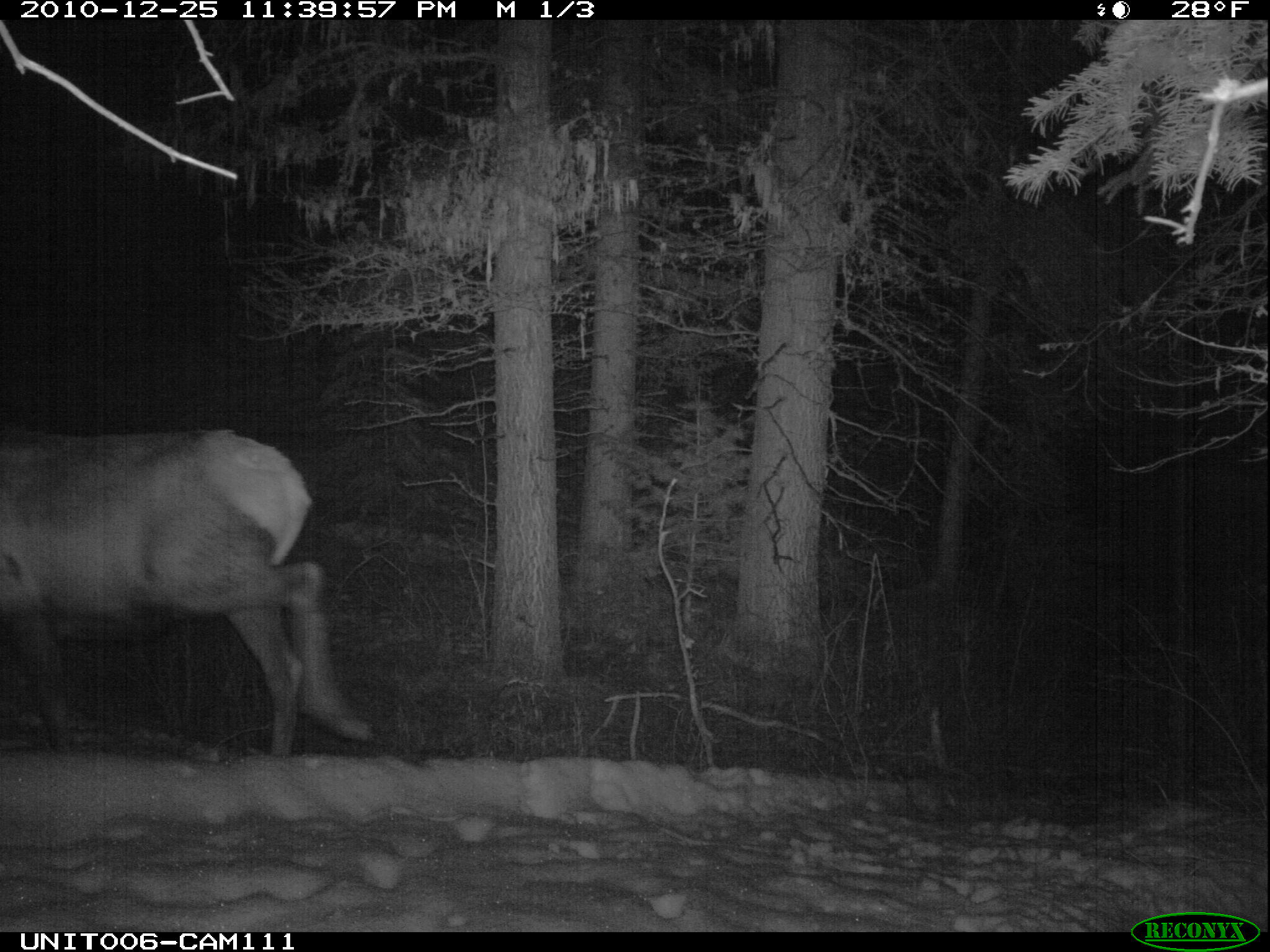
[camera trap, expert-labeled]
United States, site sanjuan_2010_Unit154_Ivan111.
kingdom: Animalia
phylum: Chordata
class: Mammalia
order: Artiodactyla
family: Cervidae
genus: Cervus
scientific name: Cervus elaphus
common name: red deer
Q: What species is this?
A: Cervus elaphus (red deer).